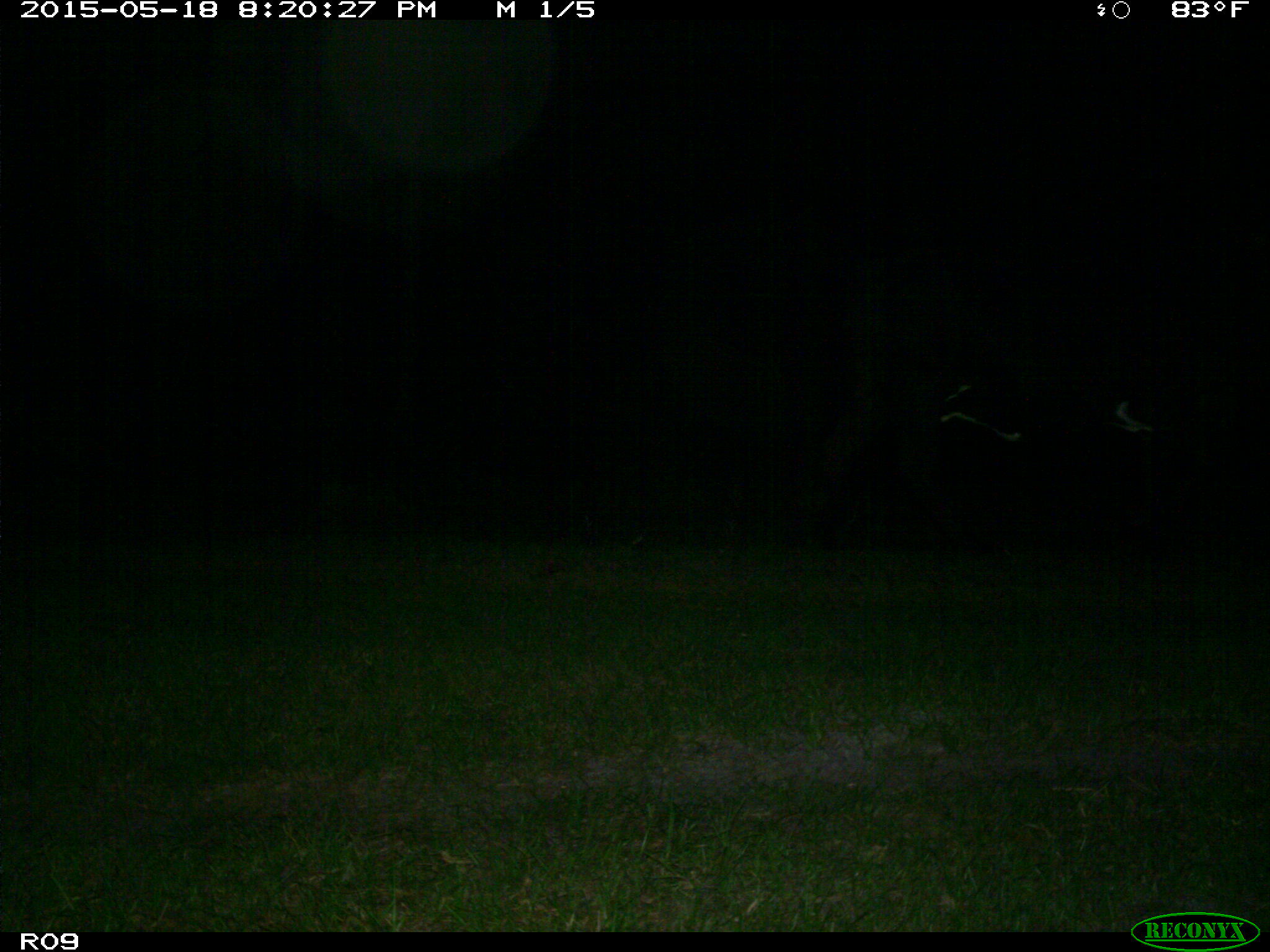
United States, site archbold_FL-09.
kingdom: Animalia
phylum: Chordata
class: Mammalia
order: Artiodactyla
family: Bovidae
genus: Bos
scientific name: Bos taurus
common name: domestic cow